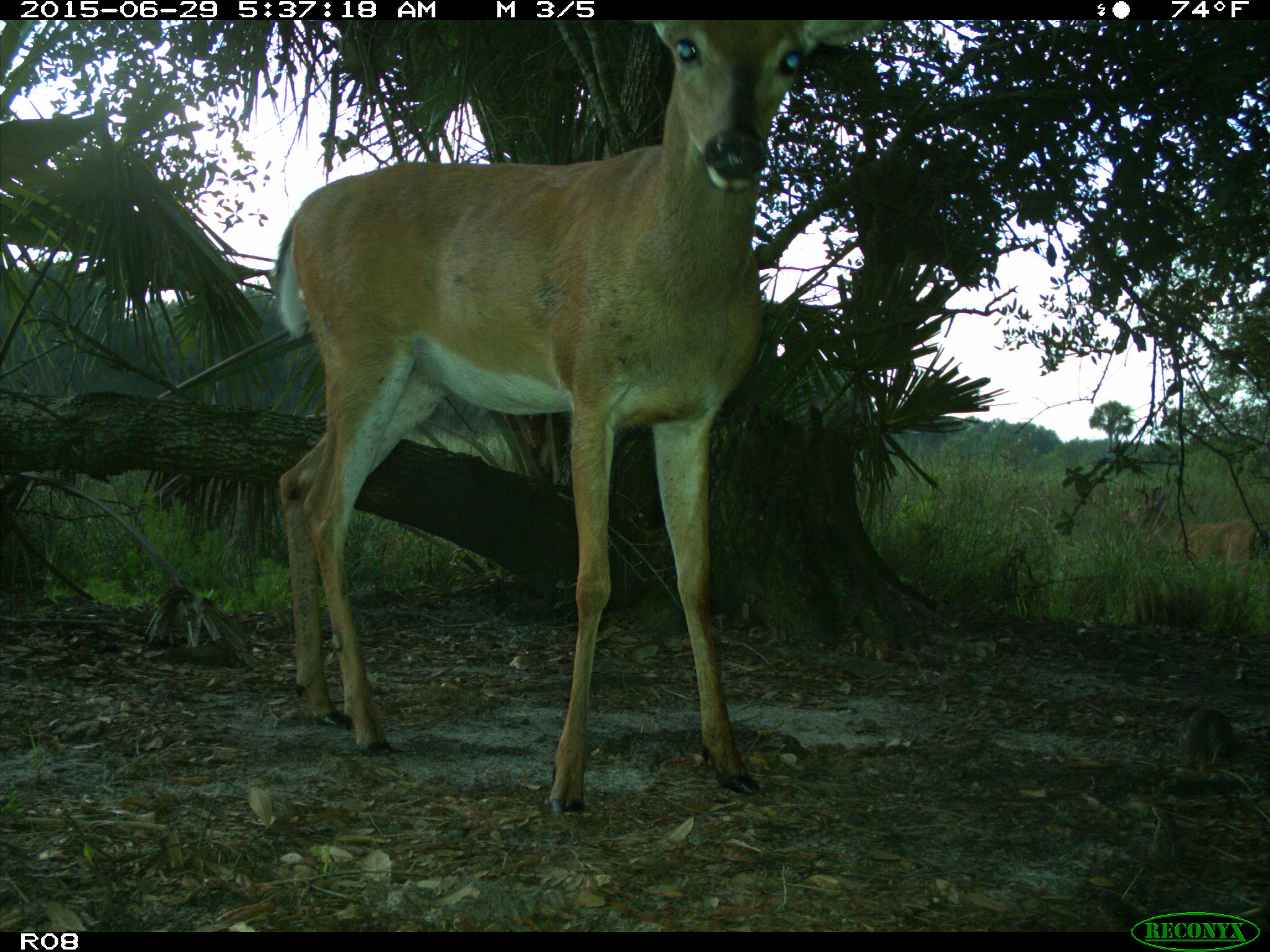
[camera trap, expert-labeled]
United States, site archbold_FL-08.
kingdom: Animalia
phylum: Chordata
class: Mammalia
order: Artiodactyla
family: Cervidae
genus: Odocoileus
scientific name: Odocoileus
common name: deer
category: unidentified deer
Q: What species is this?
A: Unidentified deer (deer) (Odocoileus).